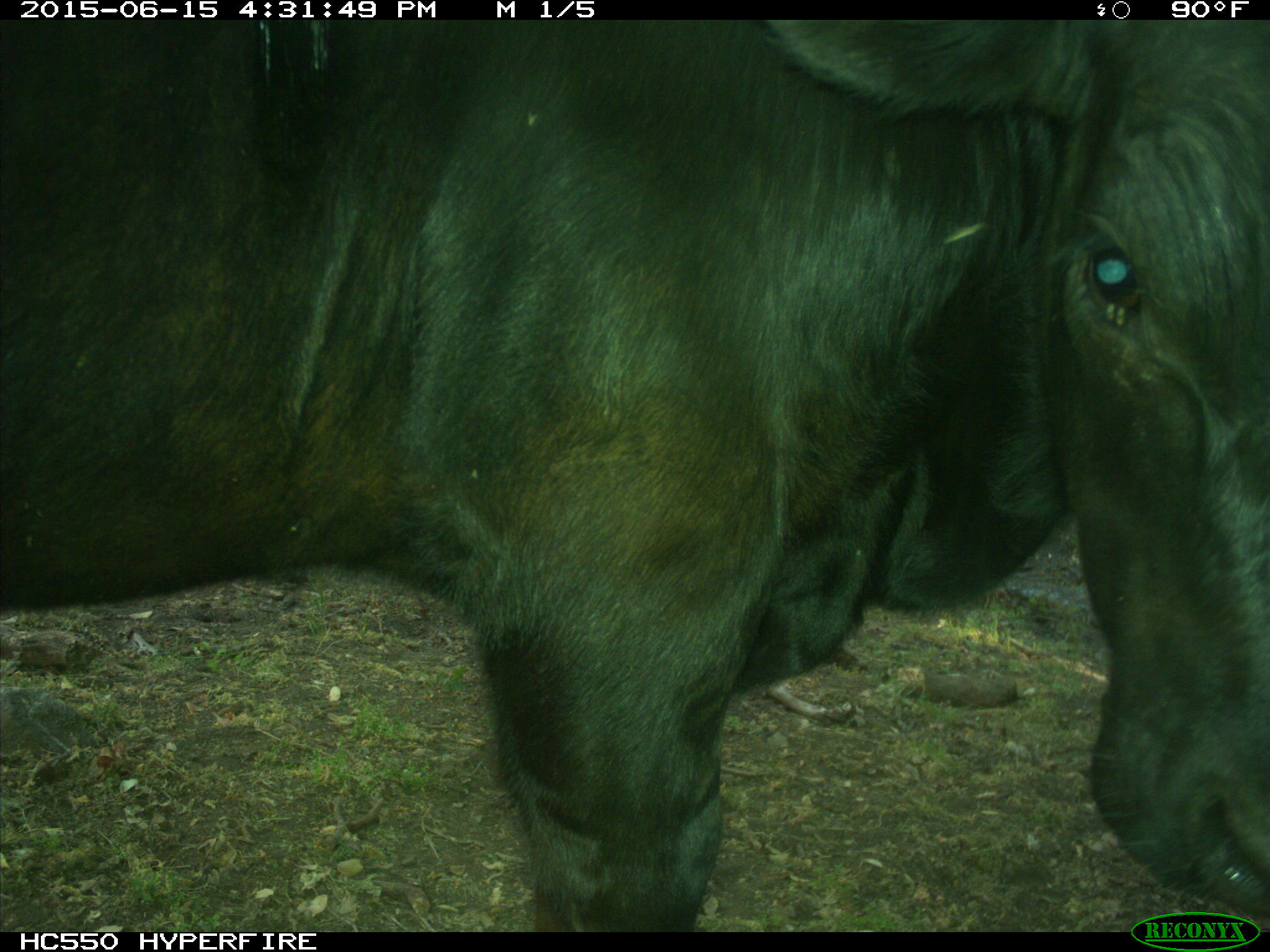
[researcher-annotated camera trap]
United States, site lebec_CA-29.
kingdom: Animalia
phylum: Chordata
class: Mammalia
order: Artiodactyla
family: Bovidae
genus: Bos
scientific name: Bos taurus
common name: domestic cow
Bos taurus (domestic cow).